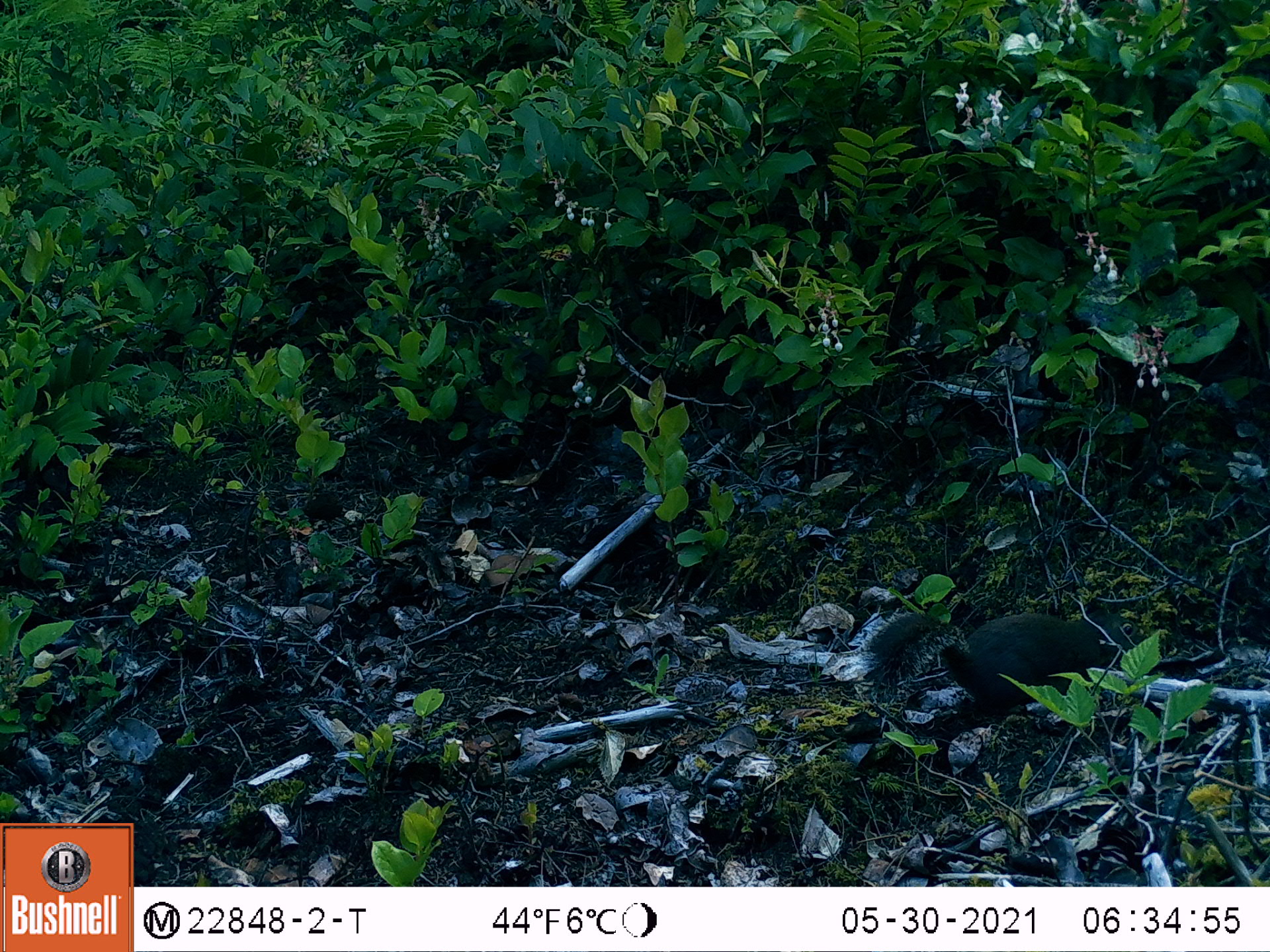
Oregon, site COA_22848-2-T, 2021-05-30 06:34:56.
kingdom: Animalia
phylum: Chordata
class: Mammalia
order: Rodentia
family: Sciuridae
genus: Tamiasciurus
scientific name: Tamiasciurus douglasii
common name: douglas squirrel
Douglas squirrel (Tamiasciurus douglasii).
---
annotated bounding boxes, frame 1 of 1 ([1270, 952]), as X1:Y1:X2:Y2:
douglas squirrel: 857:589:1141:727